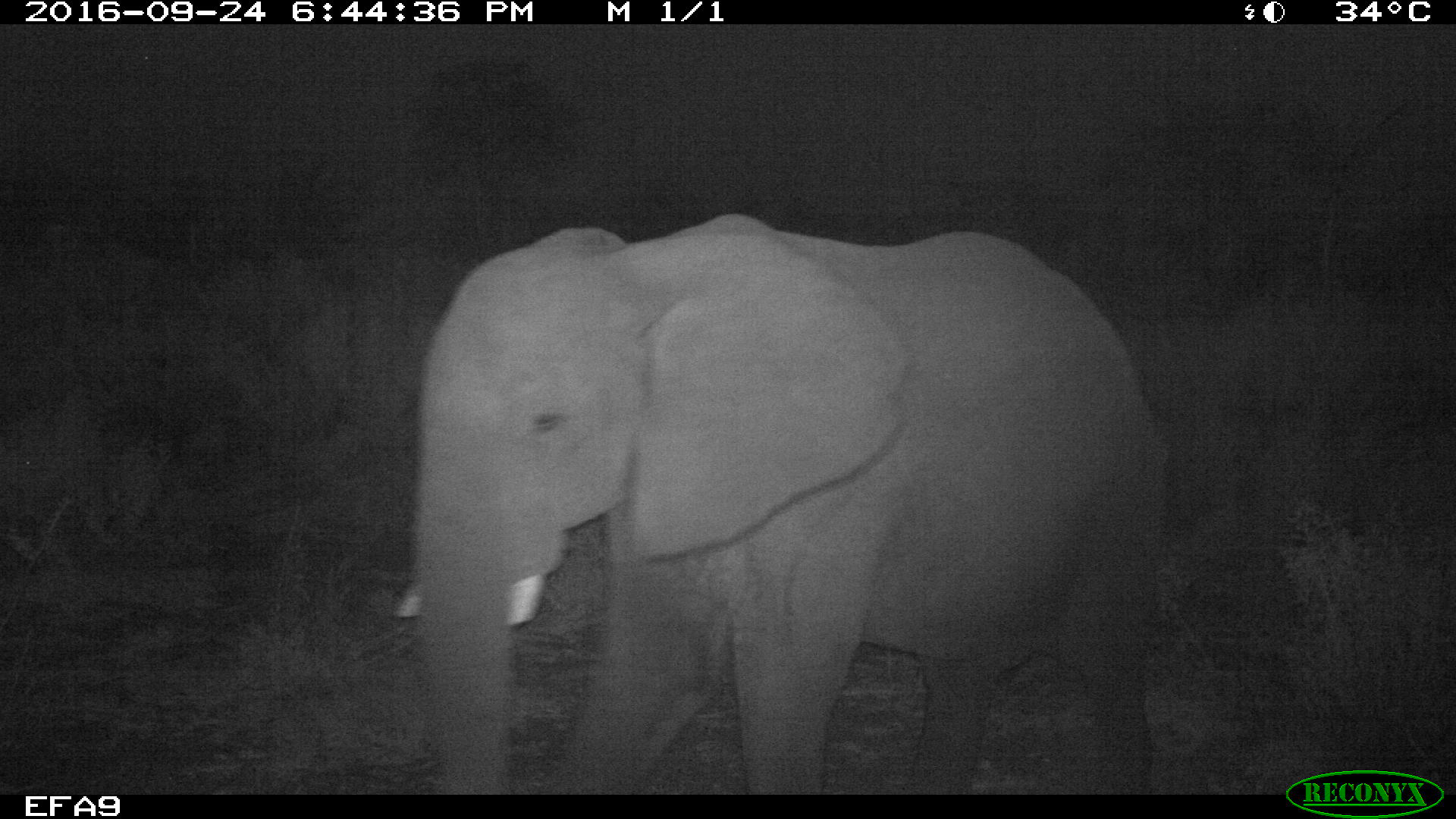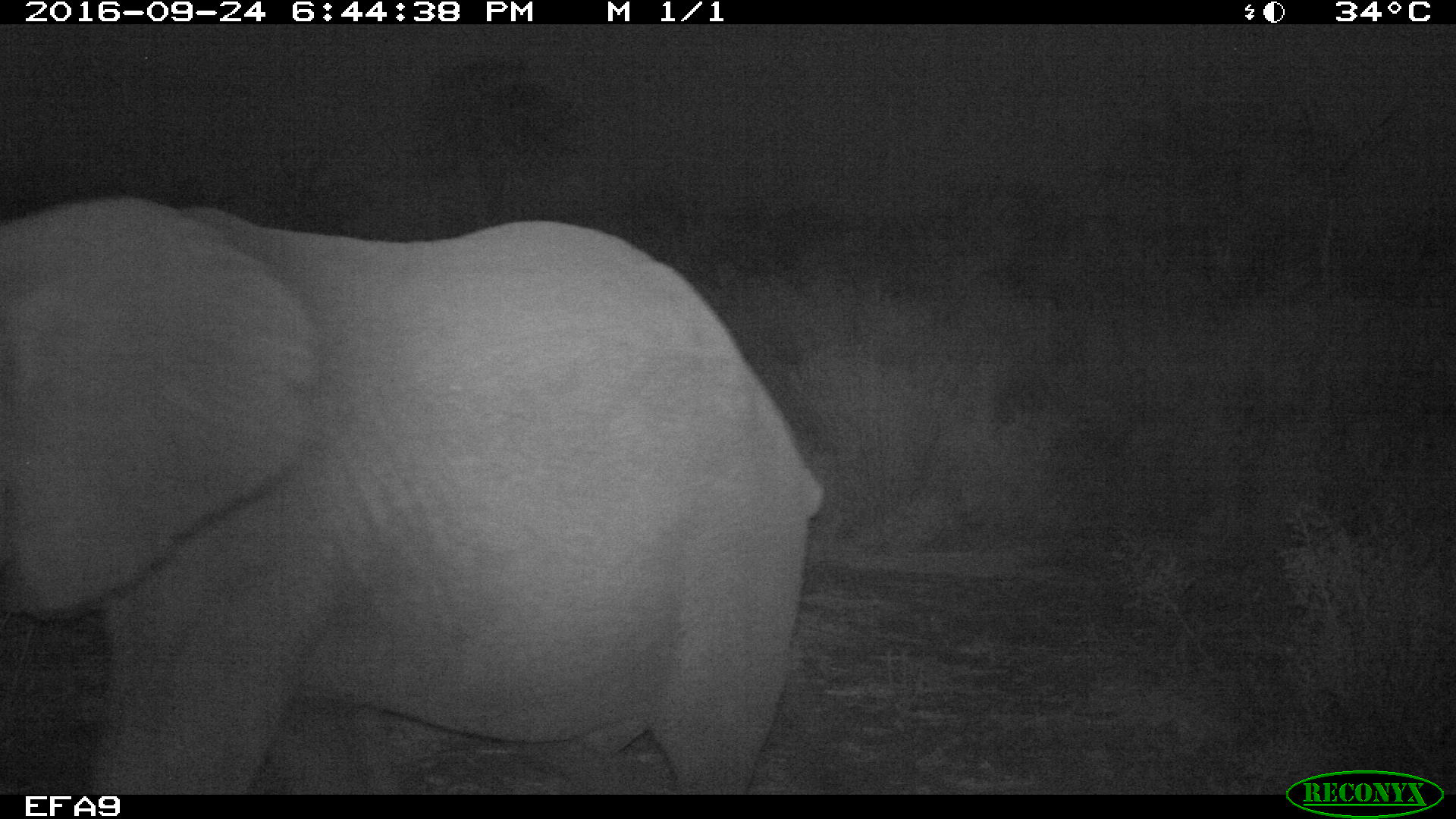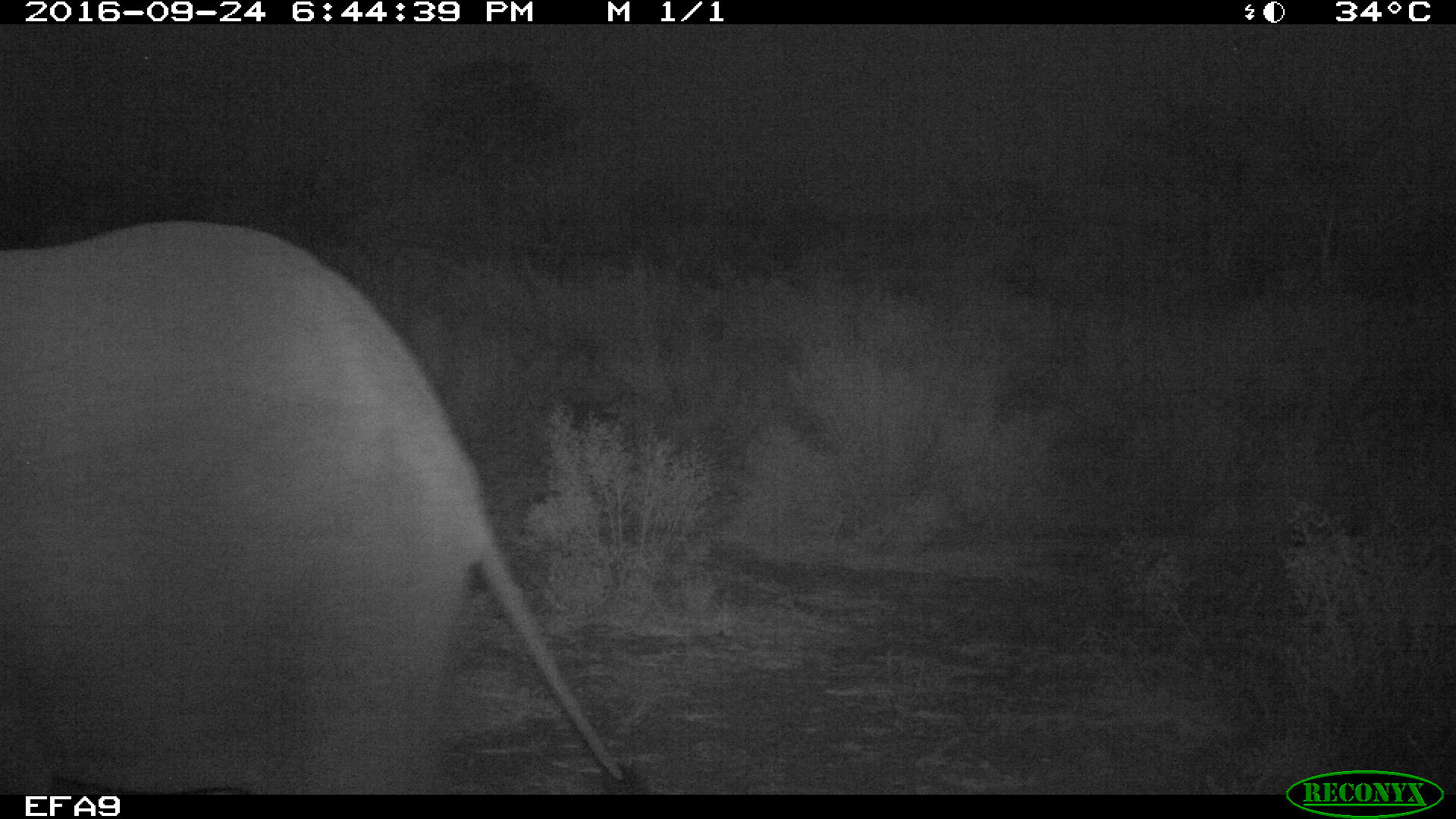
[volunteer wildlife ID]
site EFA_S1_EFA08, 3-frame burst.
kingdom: Animalia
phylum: Chordata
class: Mammalia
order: Proboscidea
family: Elephantidae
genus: Loxodonta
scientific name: Loxodonta africana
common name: african bush elephant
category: elephant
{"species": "elephant (african bush elephant) (Loxodonta africana)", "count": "1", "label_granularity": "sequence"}